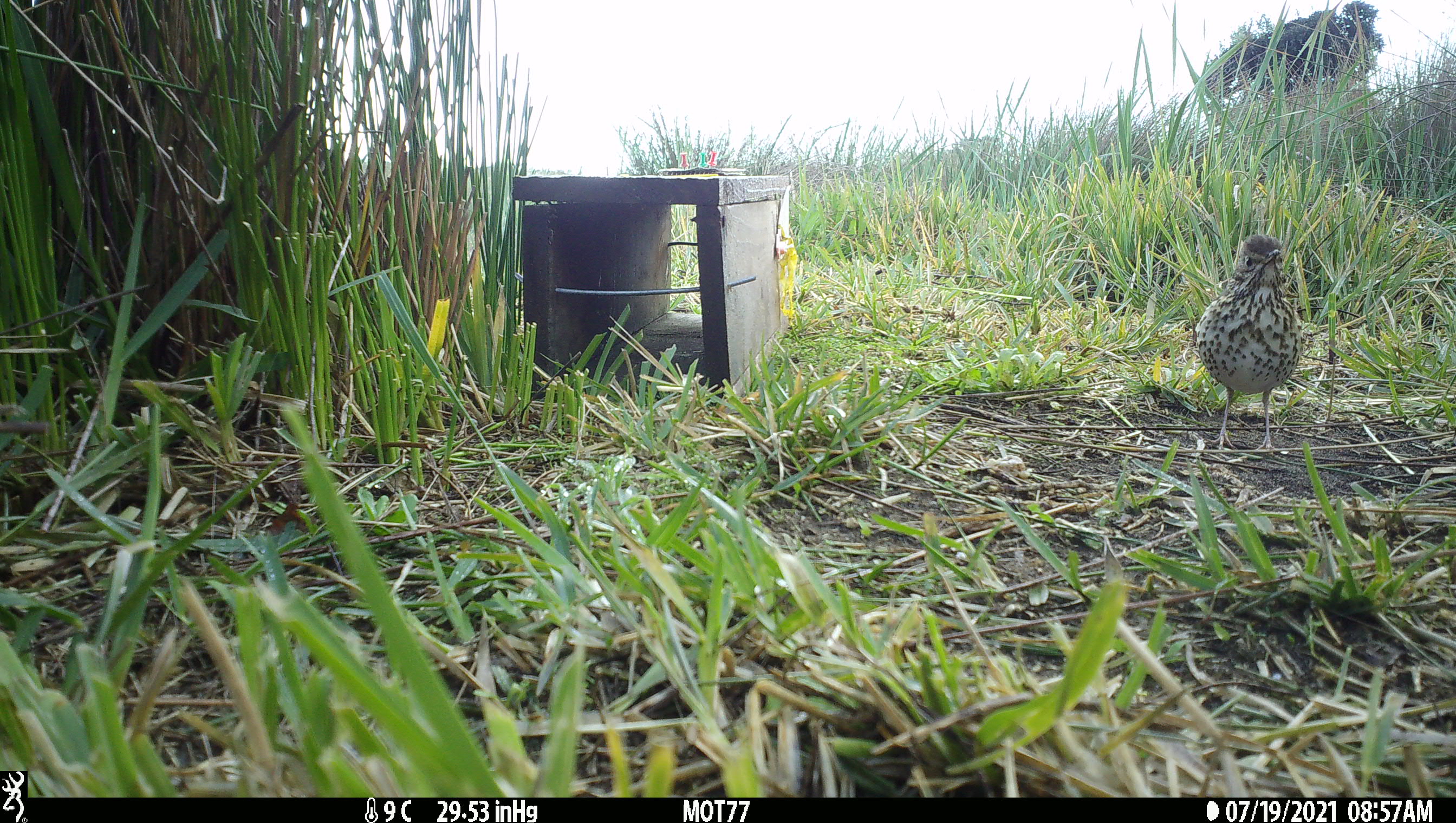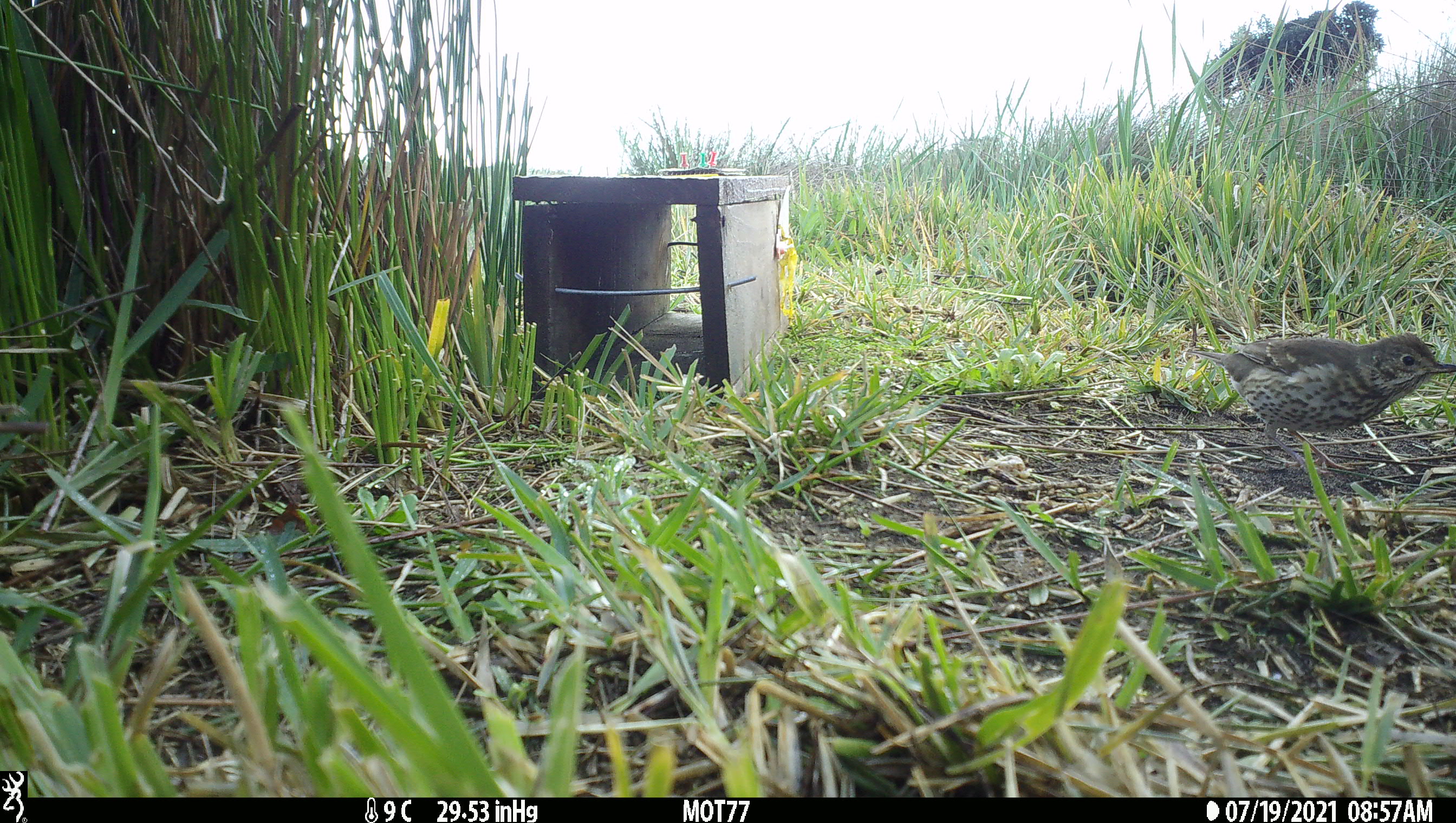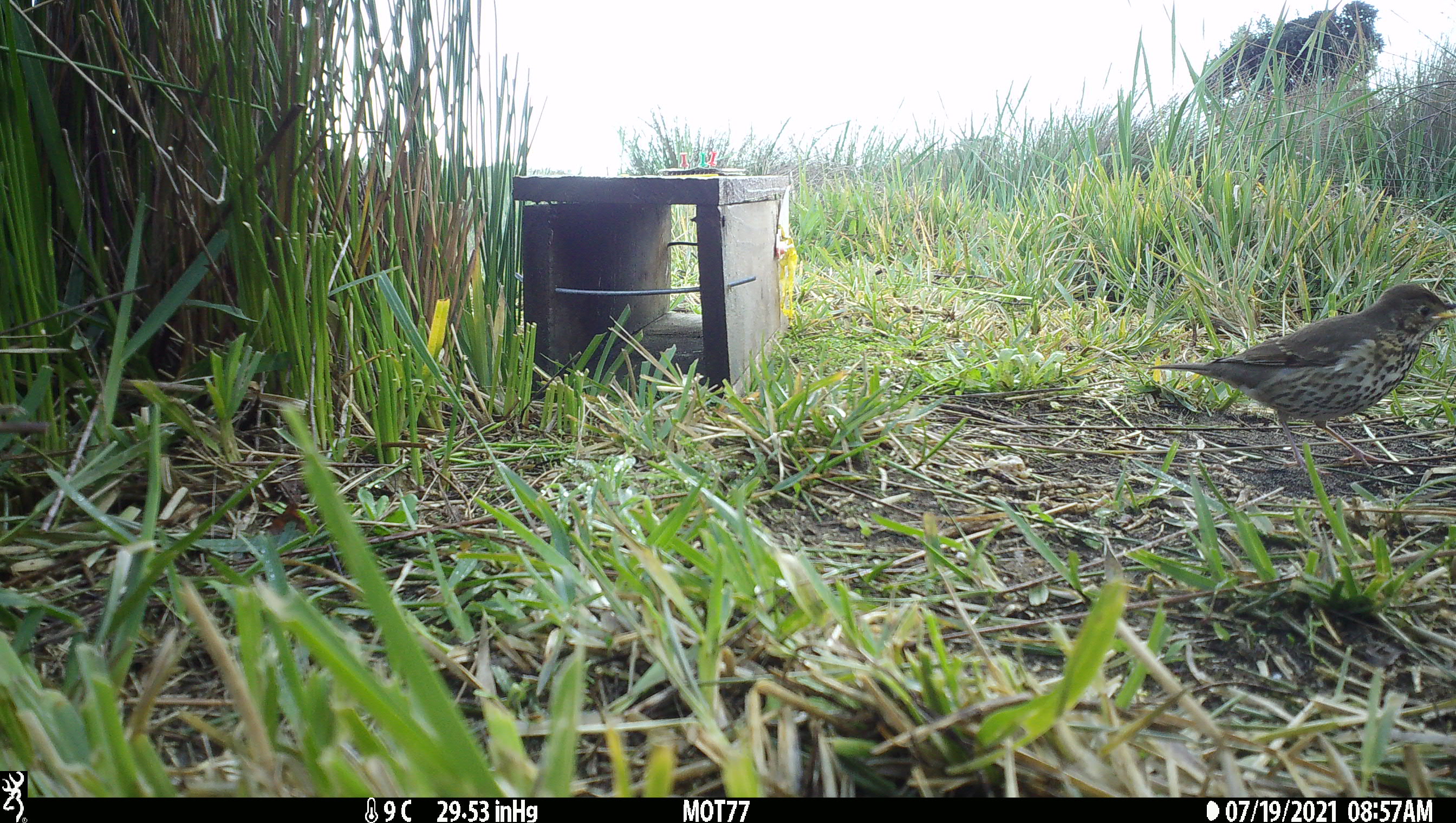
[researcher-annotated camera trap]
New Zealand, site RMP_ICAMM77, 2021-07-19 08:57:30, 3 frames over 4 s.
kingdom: Animalia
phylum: Chordata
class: Aves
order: Passeriformes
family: Turdidae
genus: Turdus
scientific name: Turdus philomelos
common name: song thrush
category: thrush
Thrush (song thrush) (Turdus philomelos).